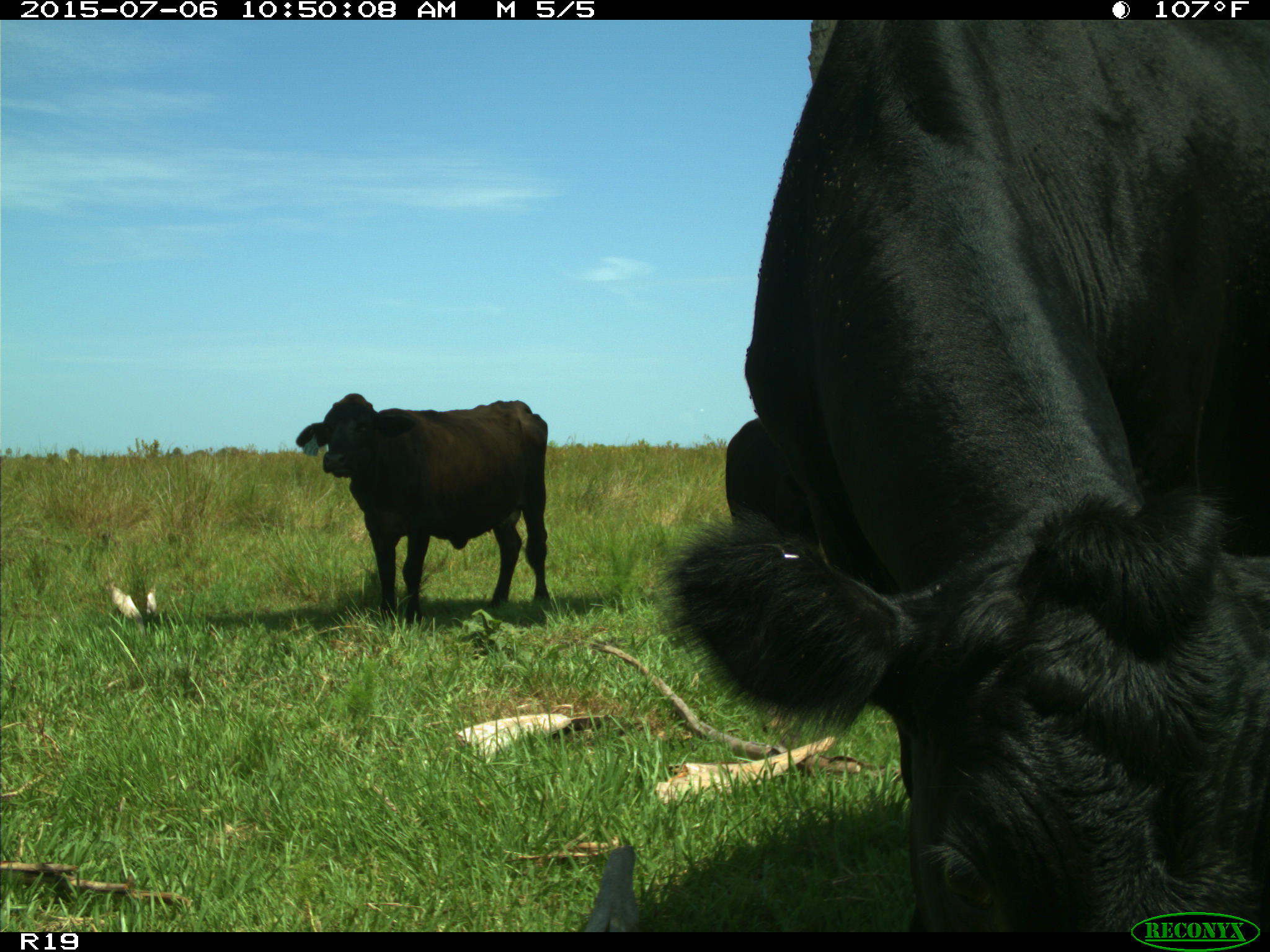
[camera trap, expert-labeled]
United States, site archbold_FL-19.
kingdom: Animalia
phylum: Chordata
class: Mammalia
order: Artiodactyla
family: Bovidae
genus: Bos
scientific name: Bos taurus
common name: domestic cow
Bos taurus (domestic cow).